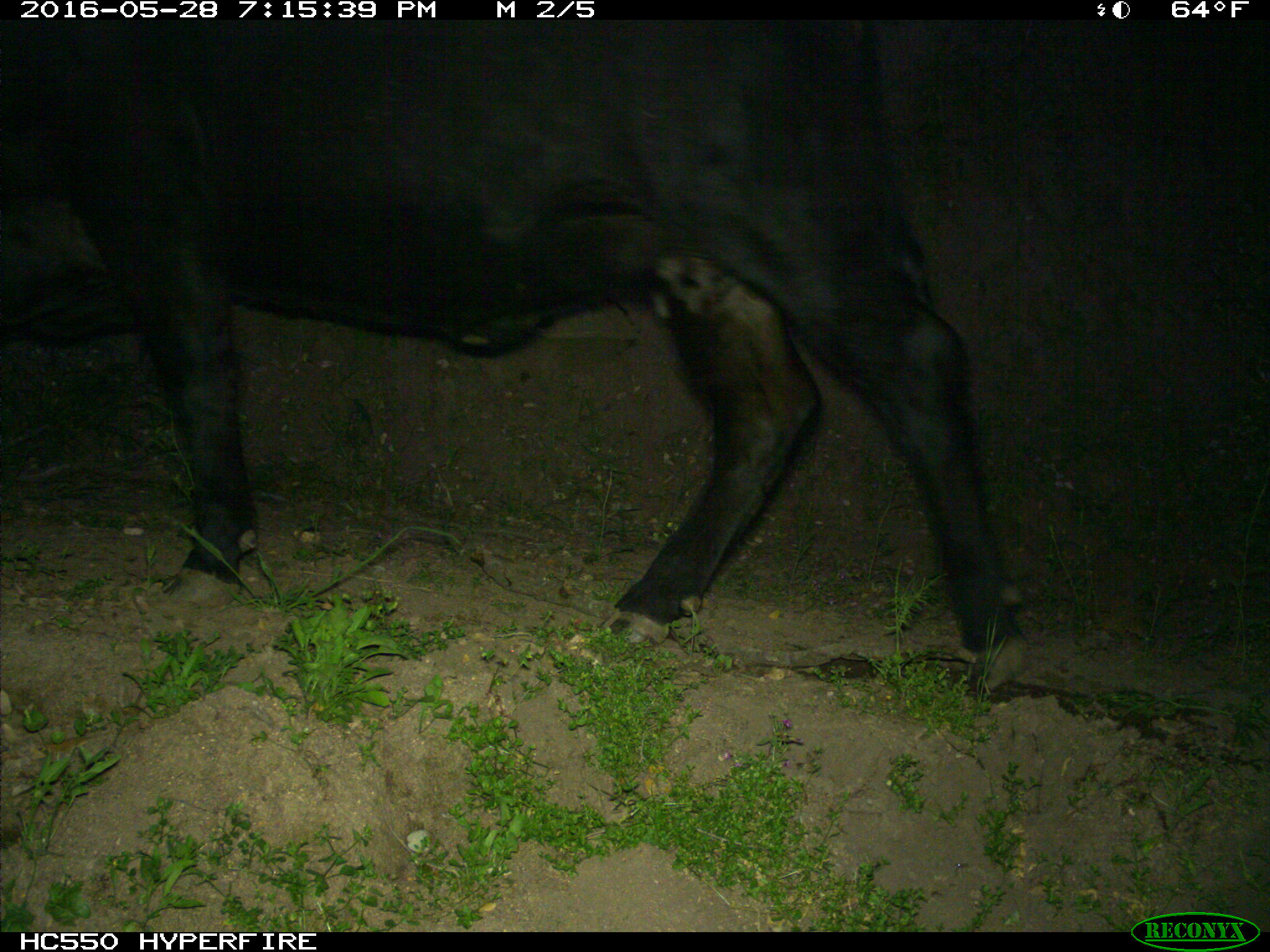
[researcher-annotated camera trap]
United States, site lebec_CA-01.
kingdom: Animalia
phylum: Chordata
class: Mammalia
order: Artiodactyla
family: Bovidae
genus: Bos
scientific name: Bos taurus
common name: domestic cow